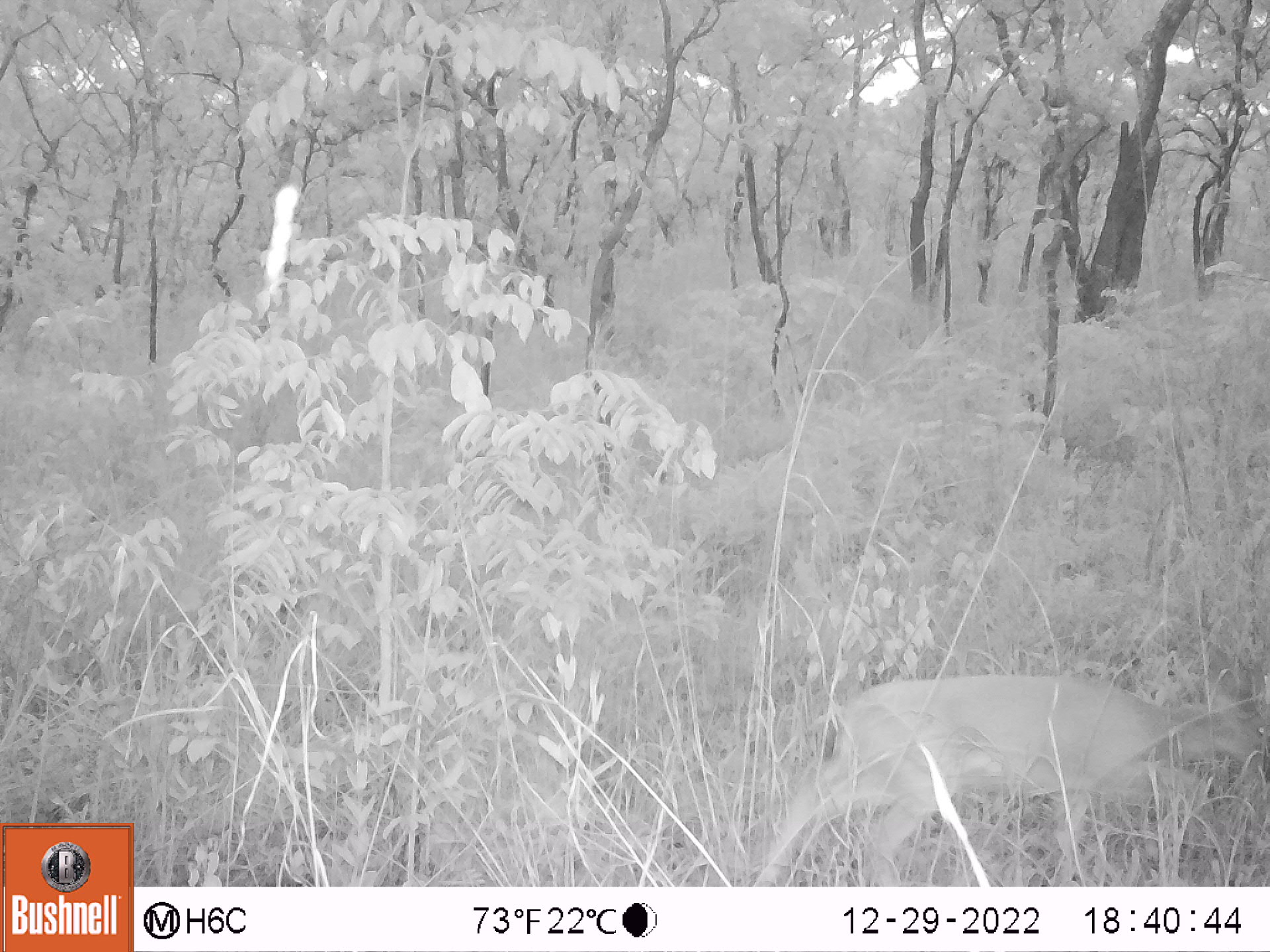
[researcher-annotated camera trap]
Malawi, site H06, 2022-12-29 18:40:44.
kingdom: Animalia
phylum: Chordata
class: Mammalia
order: Artiodactyla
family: Bovidae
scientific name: Antilopinae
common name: small antelope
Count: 1.